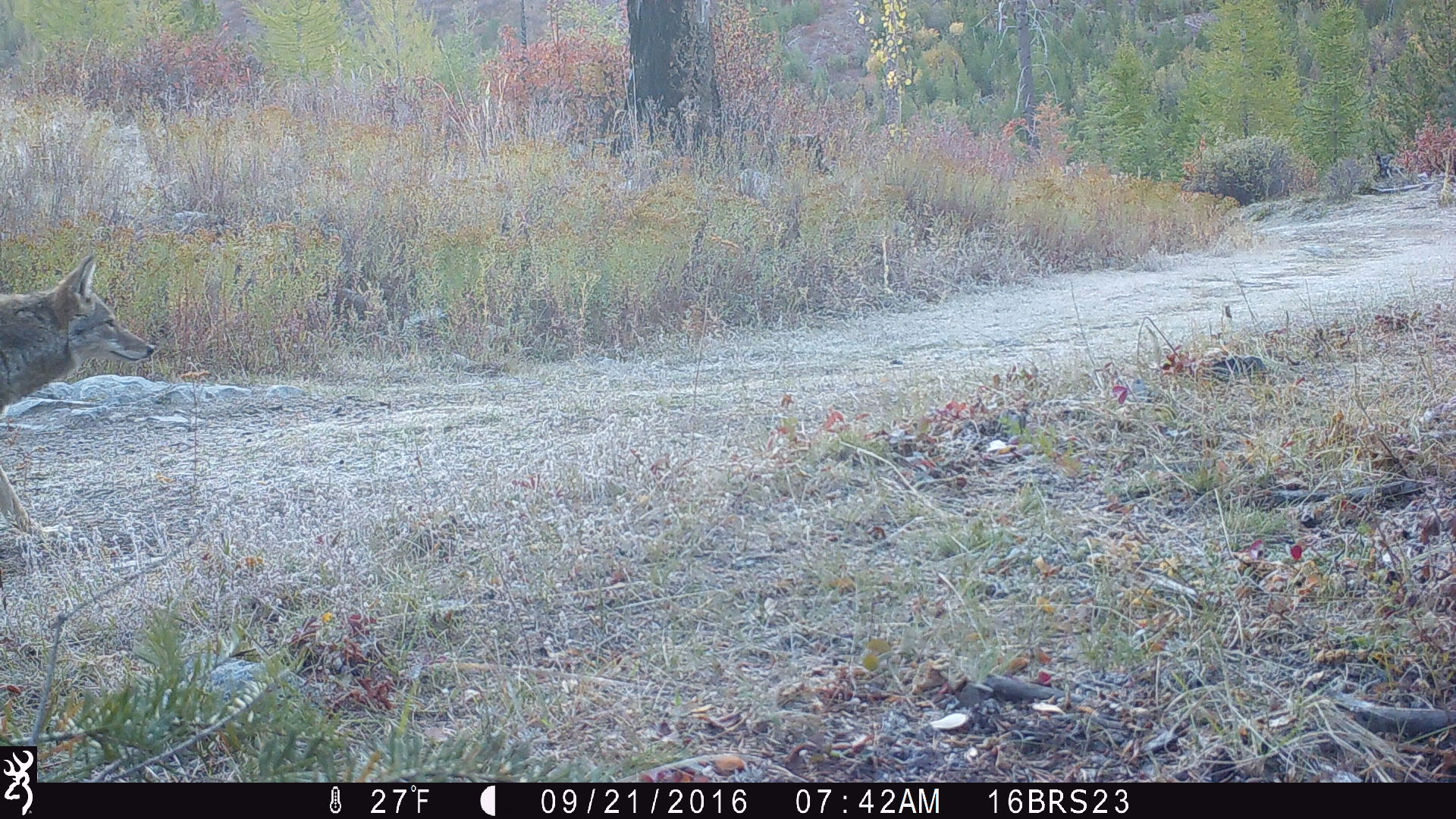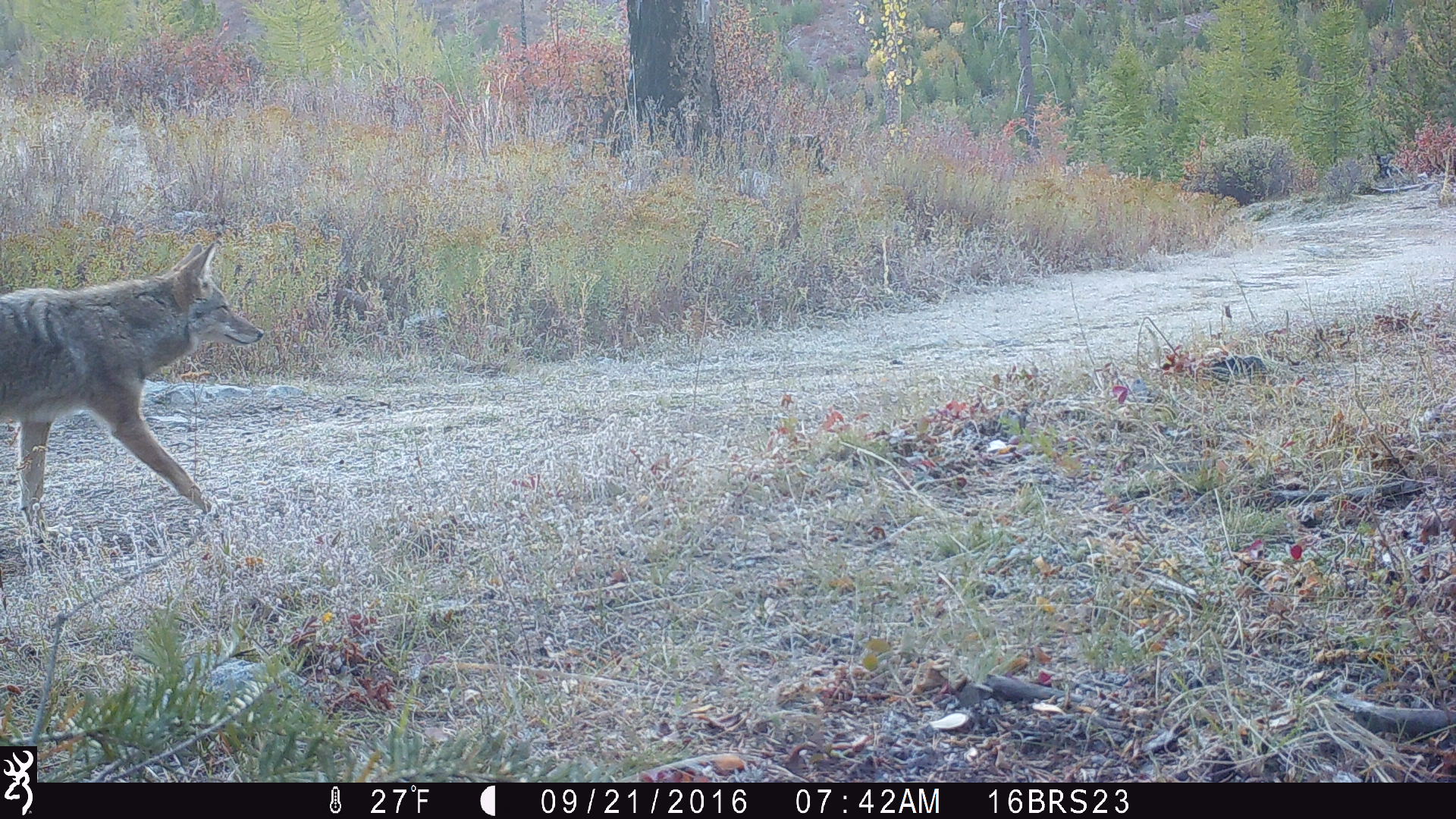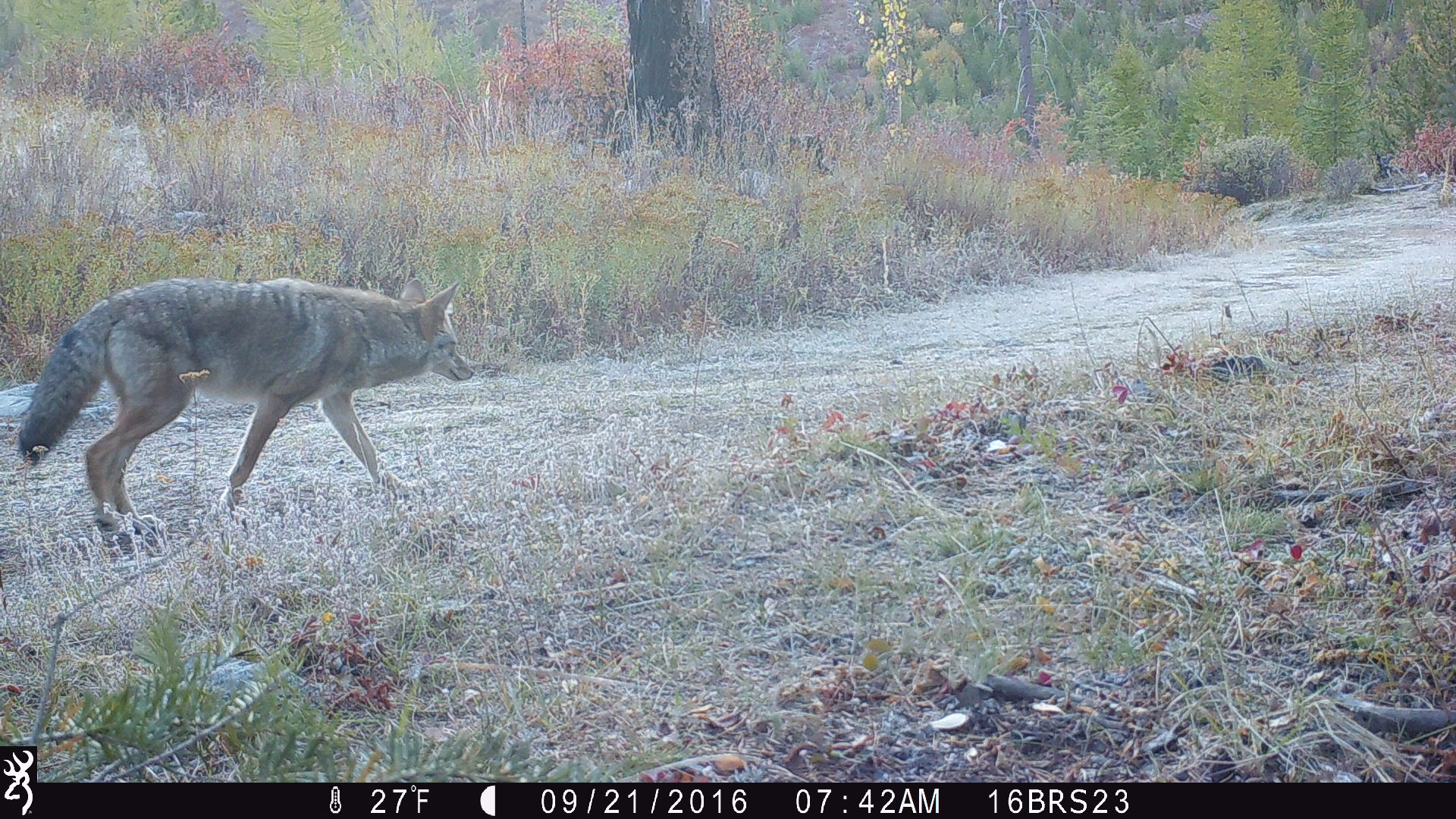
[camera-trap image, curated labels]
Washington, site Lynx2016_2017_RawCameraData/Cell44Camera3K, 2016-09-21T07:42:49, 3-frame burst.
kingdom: Animalia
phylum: Chordata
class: Mammalia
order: Carnivora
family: Canidae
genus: Canis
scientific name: Canis latrans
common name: coyote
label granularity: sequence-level